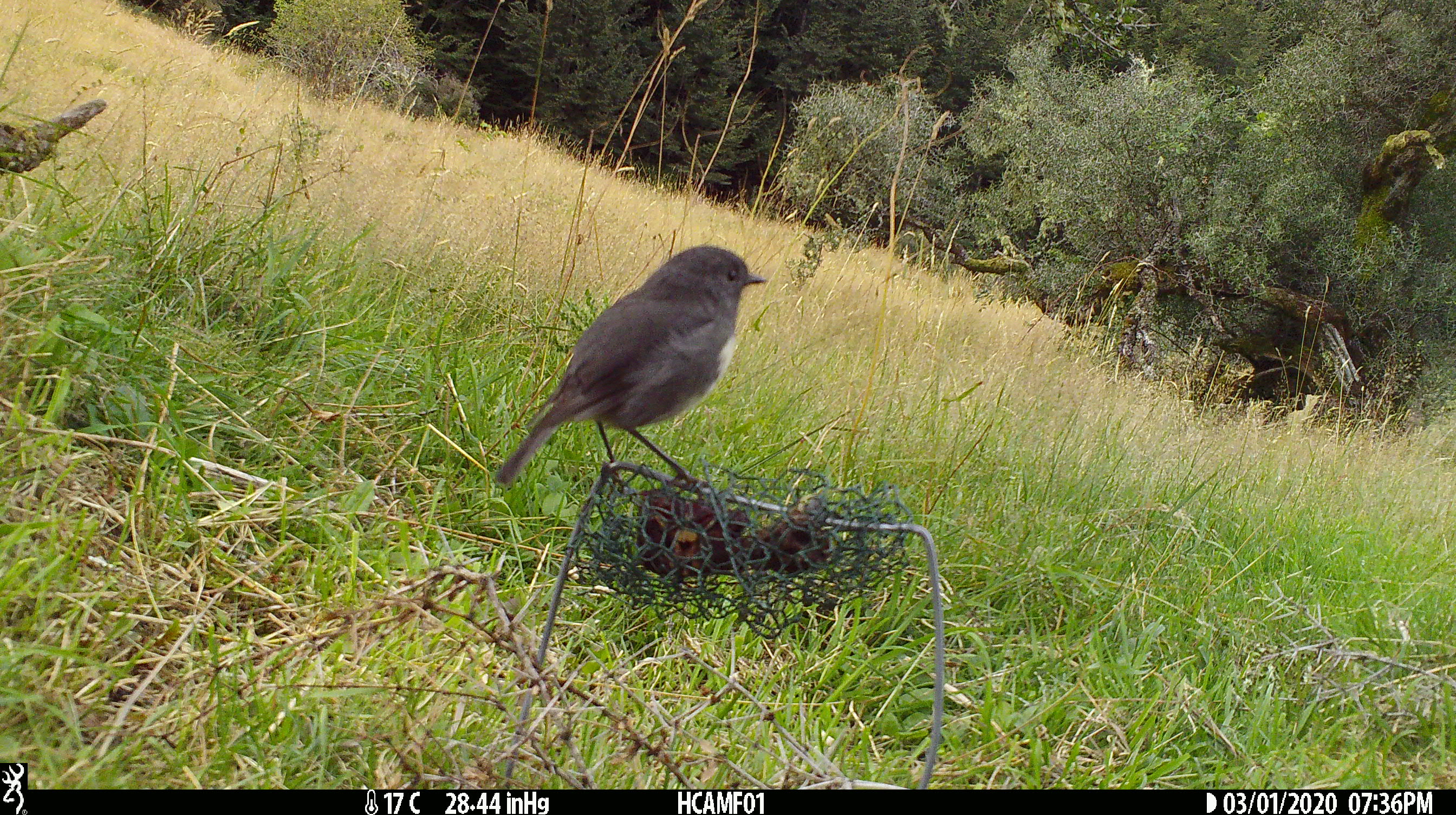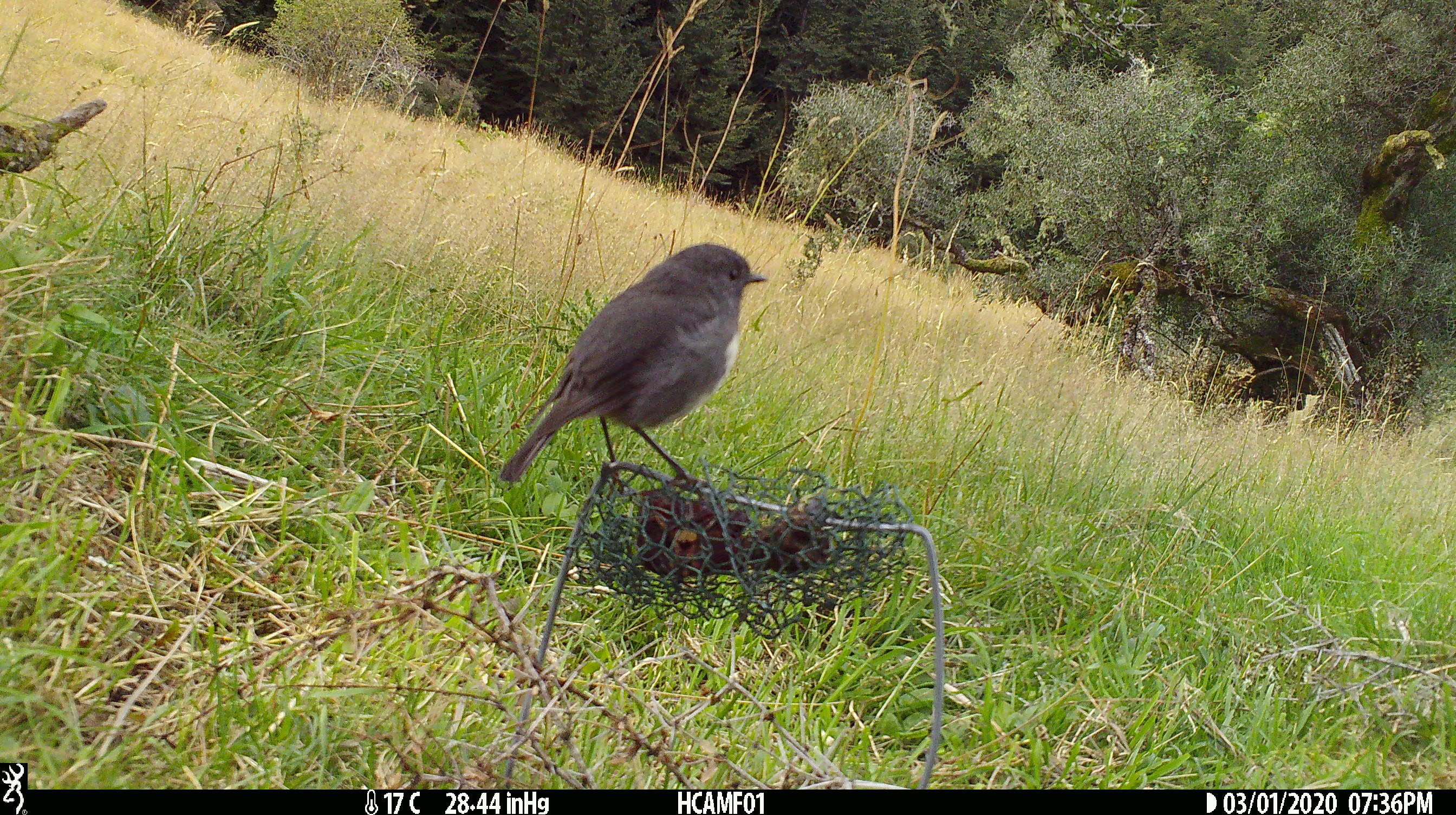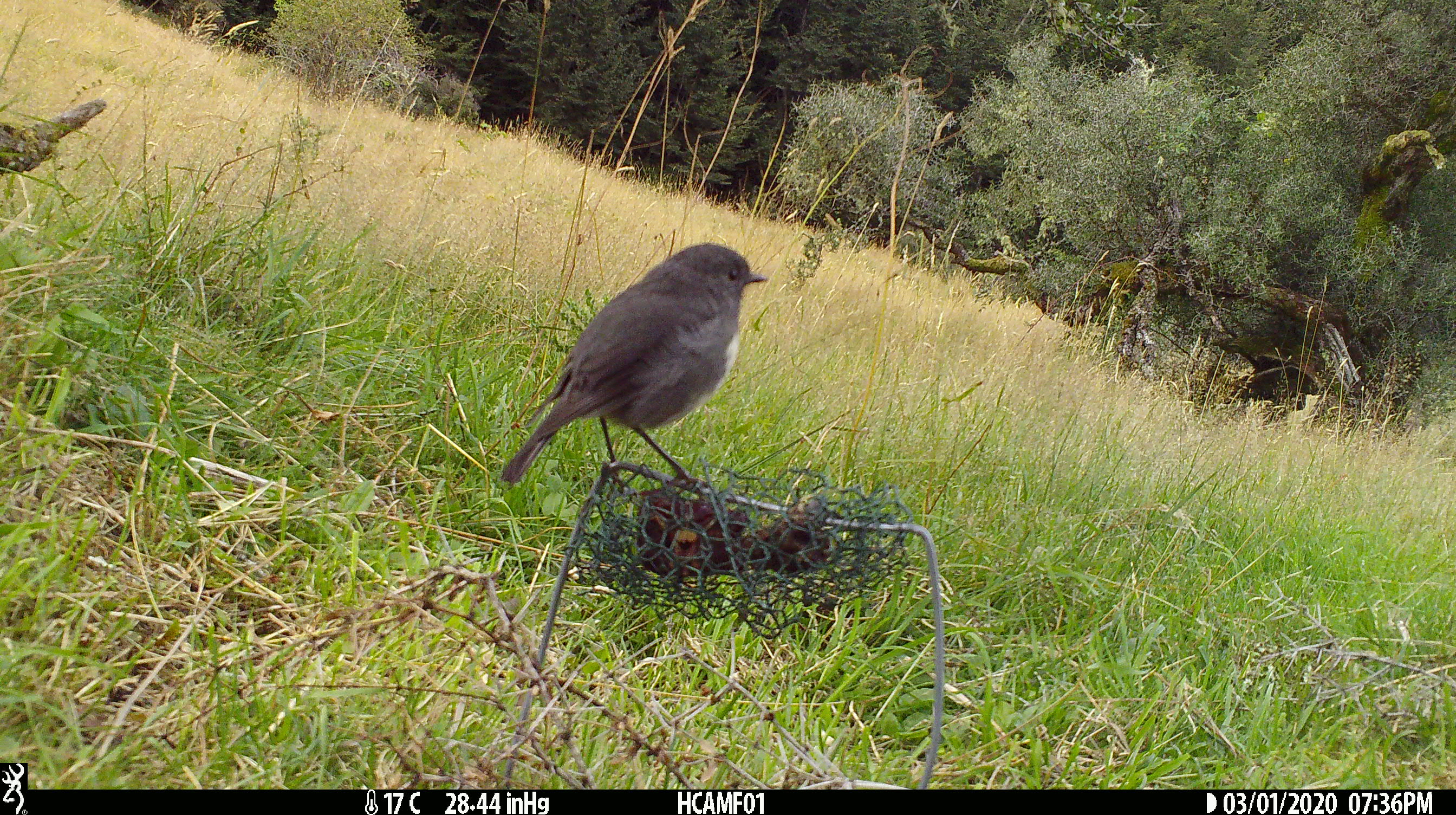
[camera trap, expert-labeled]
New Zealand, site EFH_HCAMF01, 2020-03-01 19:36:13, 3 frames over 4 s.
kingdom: Animalia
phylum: Chordata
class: Aves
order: Passeriformes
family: Petroicidae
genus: Petroica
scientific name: Petroica australis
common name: new zealand robin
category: robin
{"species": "robin (new zealand robin) (Petroica australis)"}